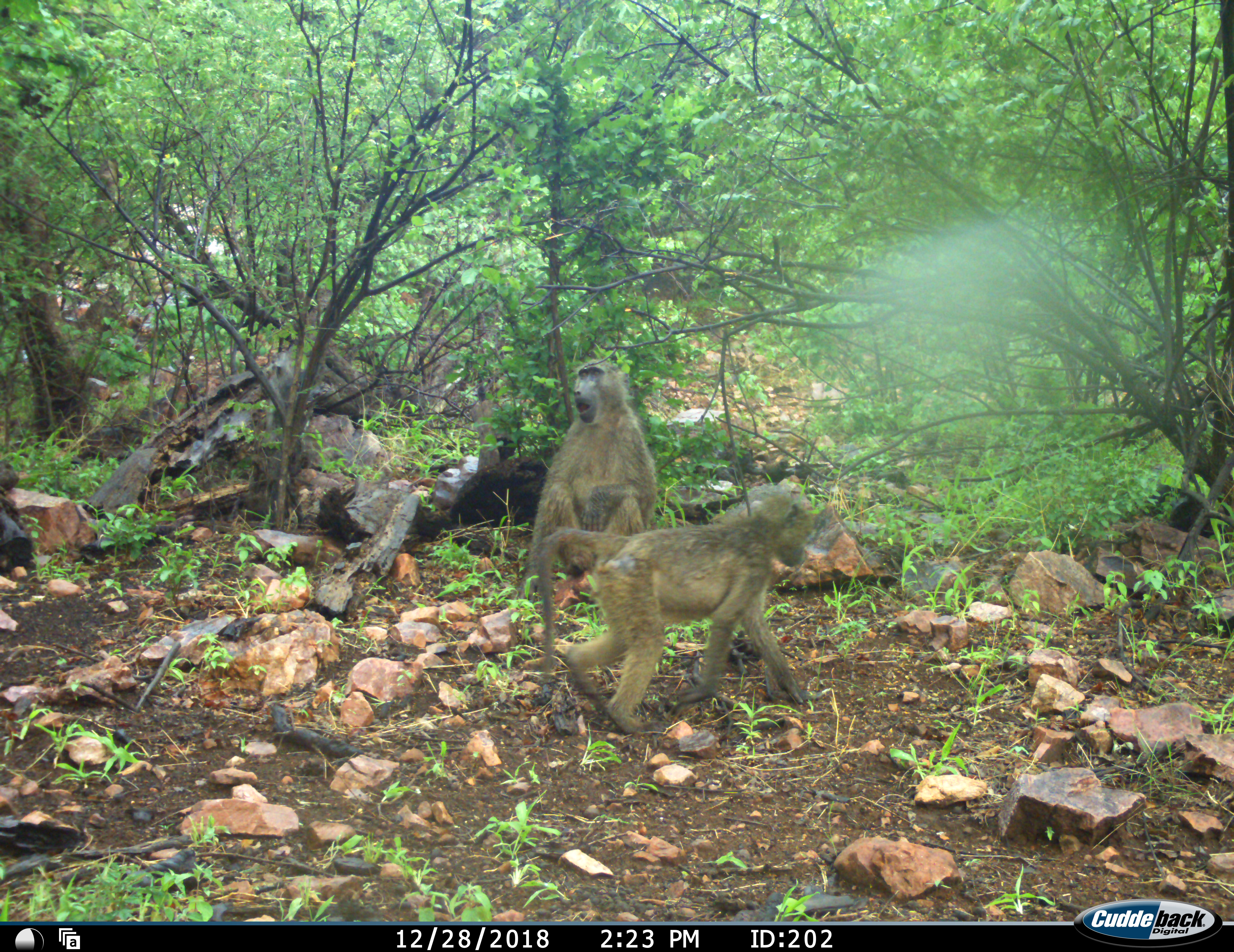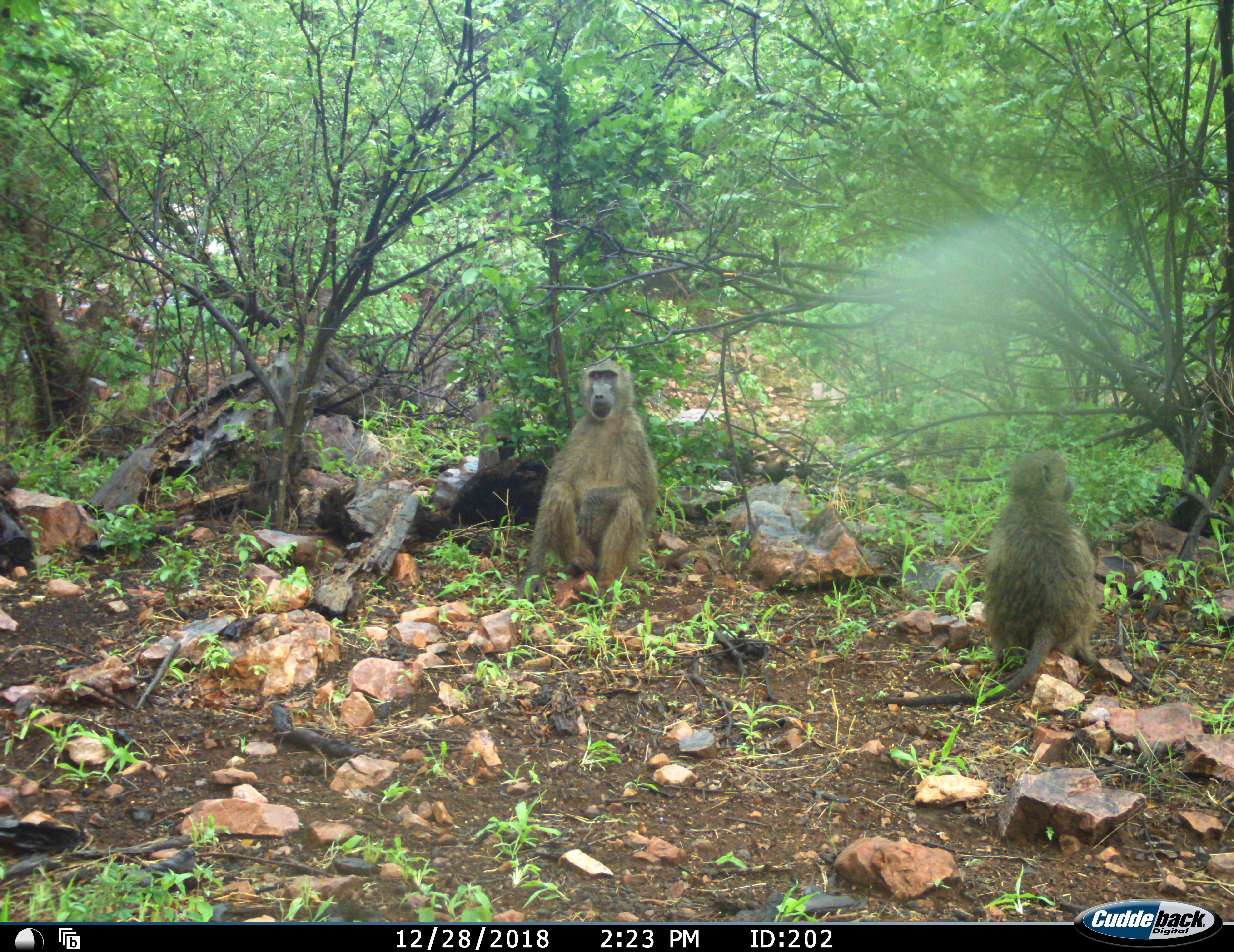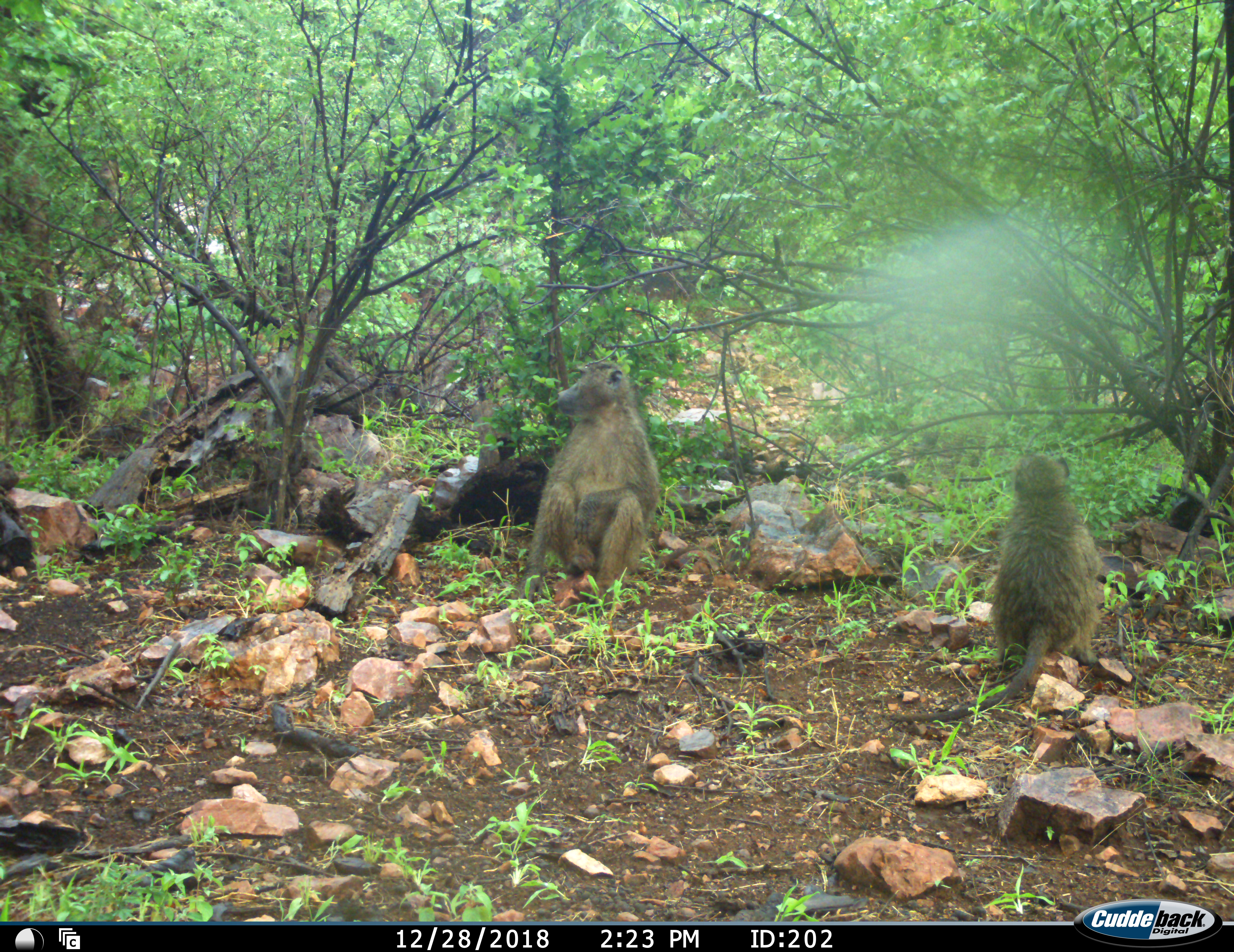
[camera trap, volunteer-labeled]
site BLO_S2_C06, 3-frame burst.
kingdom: Animalia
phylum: Chordata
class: Mammalia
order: Primates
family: Cercopithecidae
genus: Papio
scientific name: Papio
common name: baboon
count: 2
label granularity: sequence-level